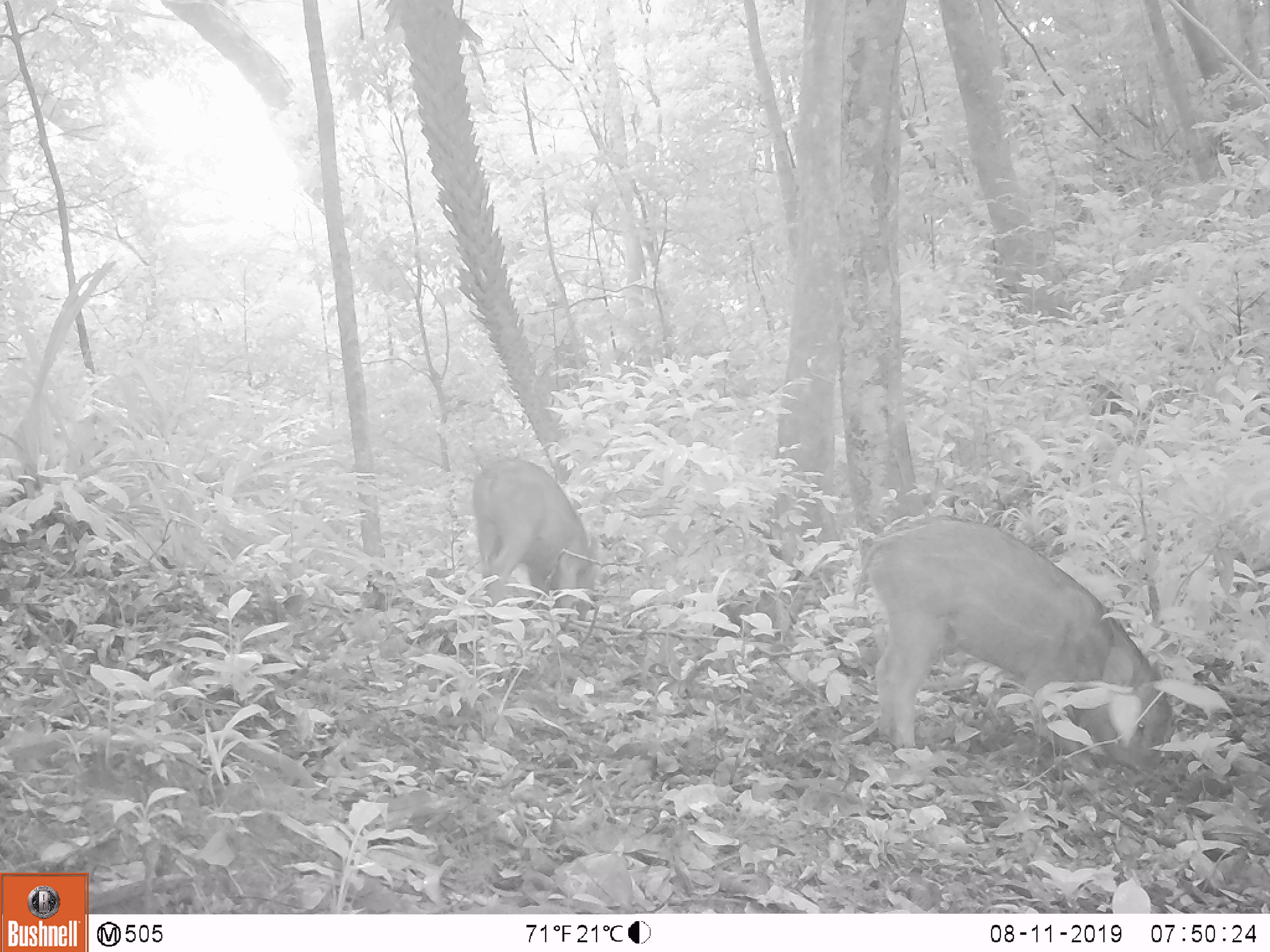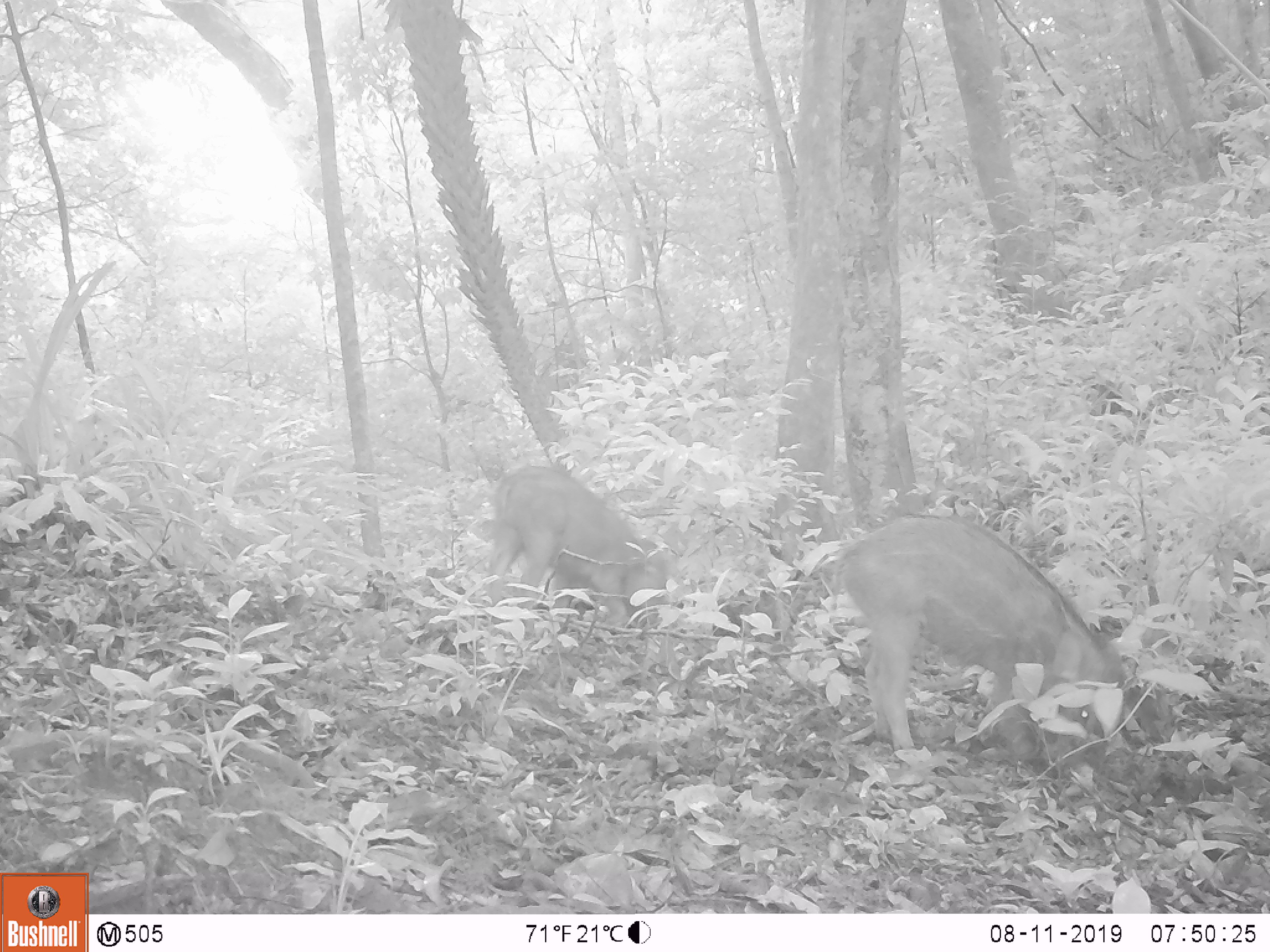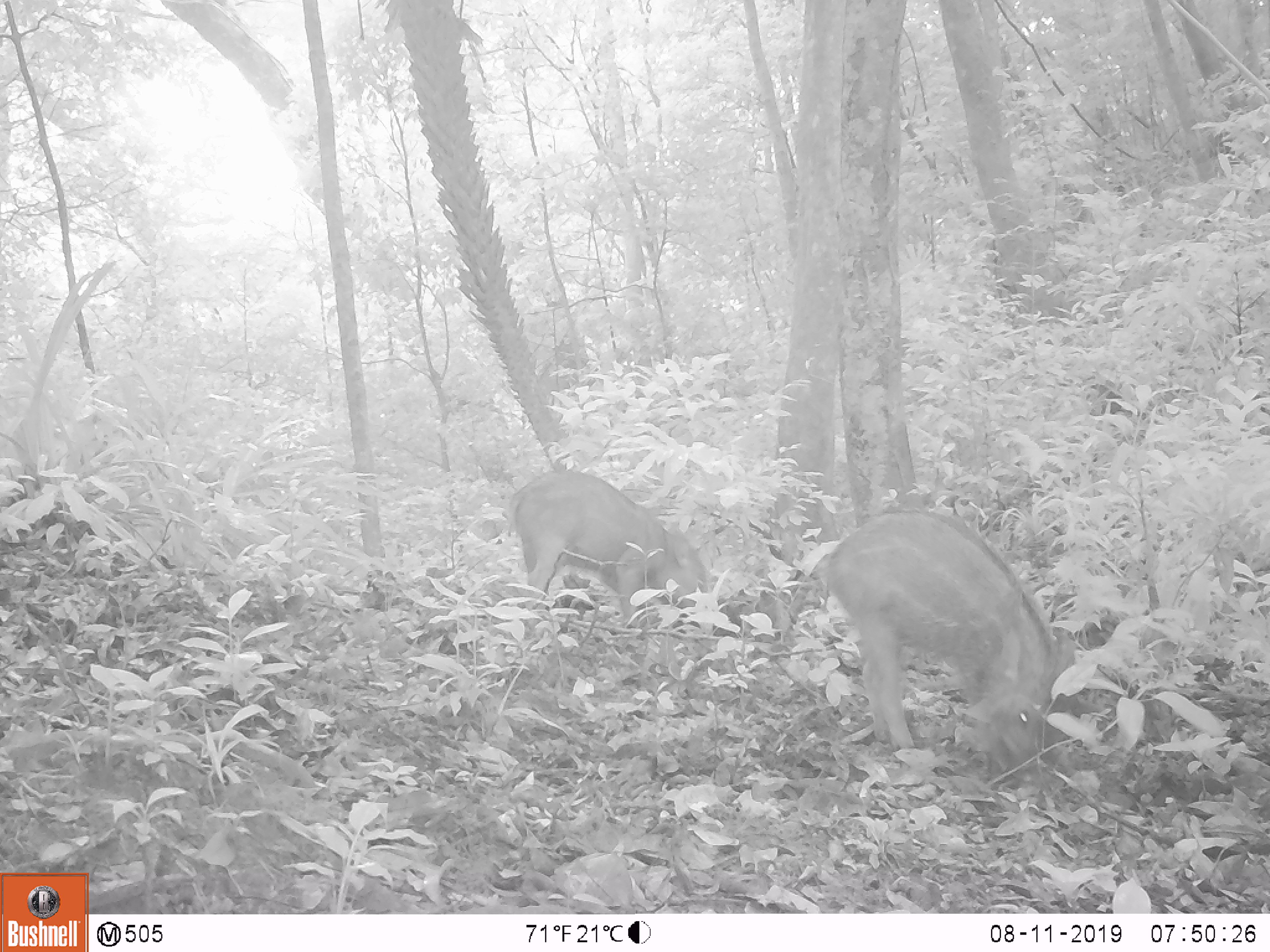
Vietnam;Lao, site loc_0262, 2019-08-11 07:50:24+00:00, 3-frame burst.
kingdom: Animalia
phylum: Chordata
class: Mammalia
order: Artiodactyla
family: Suidae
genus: Sus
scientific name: Sus scrofa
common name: eurasian wild pig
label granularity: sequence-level